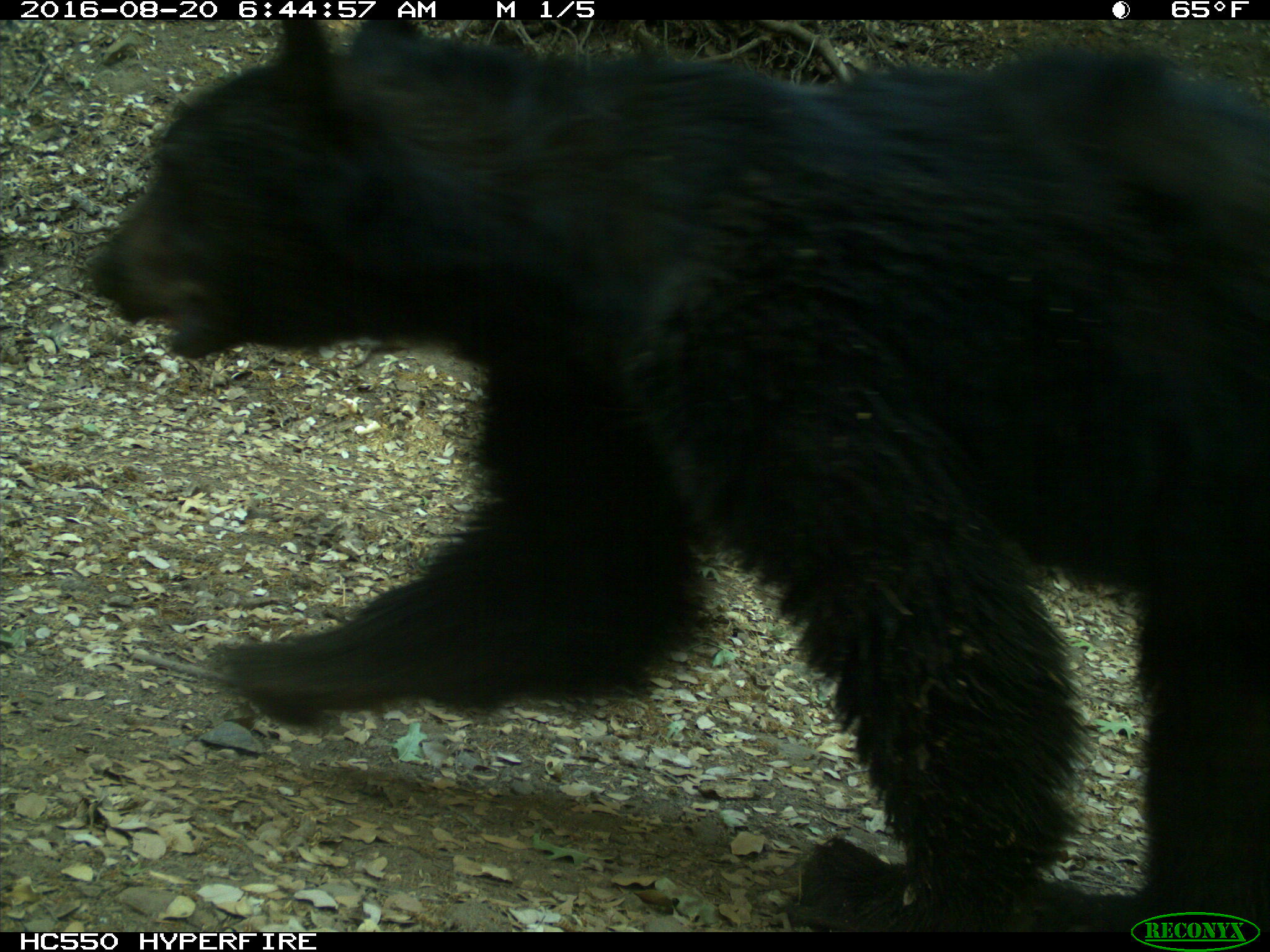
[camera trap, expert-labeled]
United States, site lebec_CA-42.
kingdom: Animalia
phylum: Chordata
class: Mammalia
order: Carnivora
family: Ursidae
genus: Ursus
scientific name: Ursus americanus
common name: american black bear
Ursus americanus (american black bear).